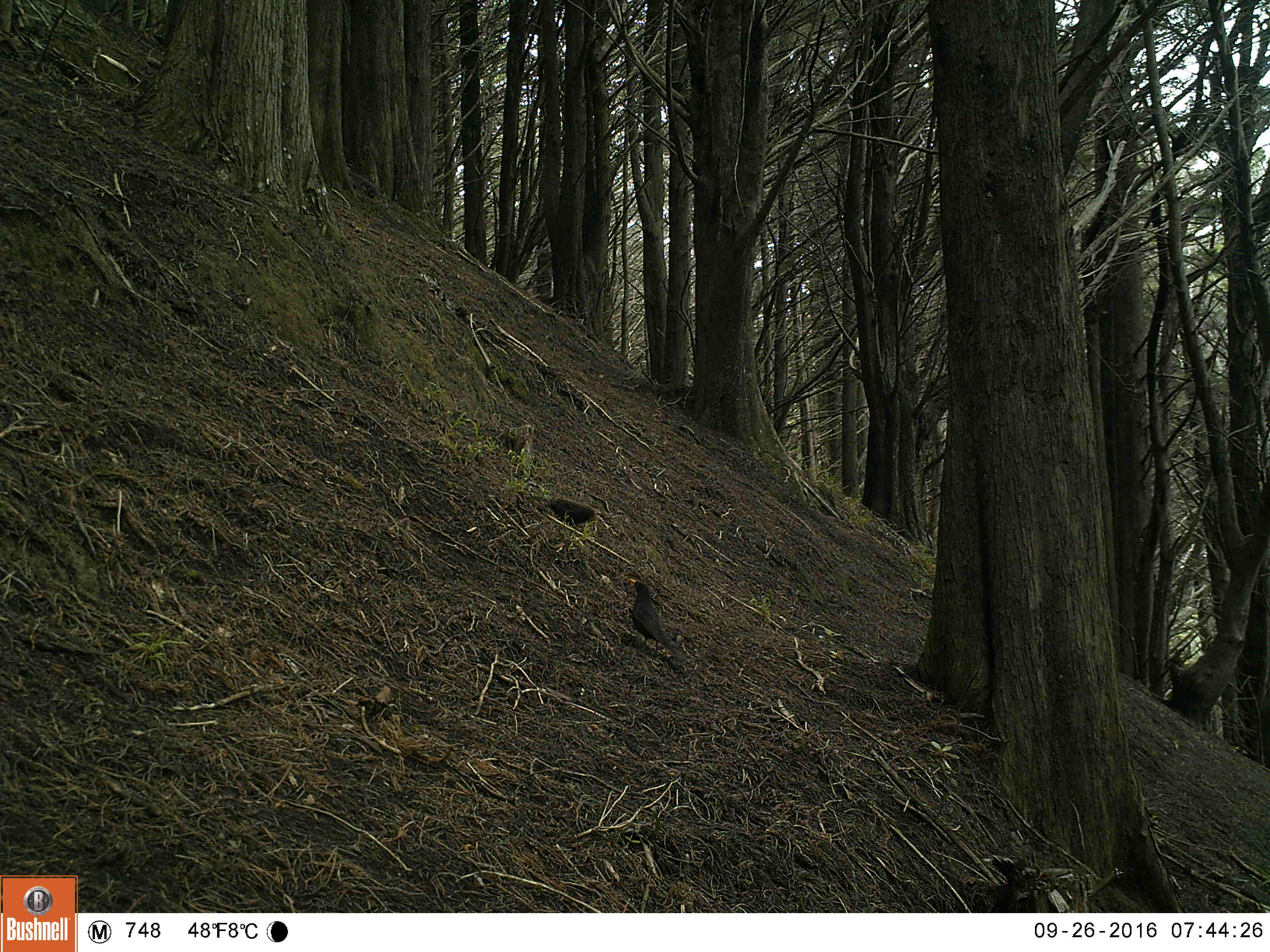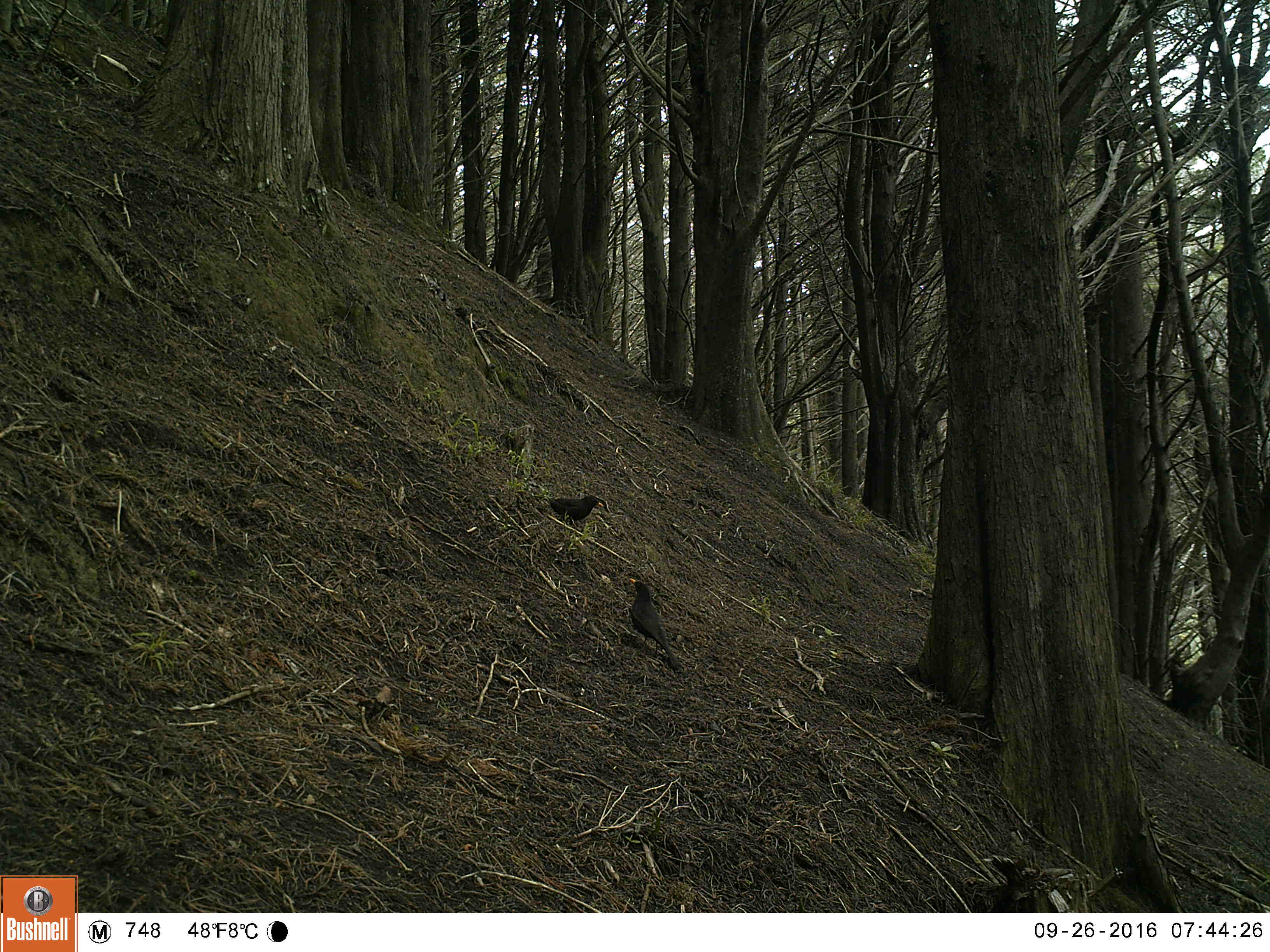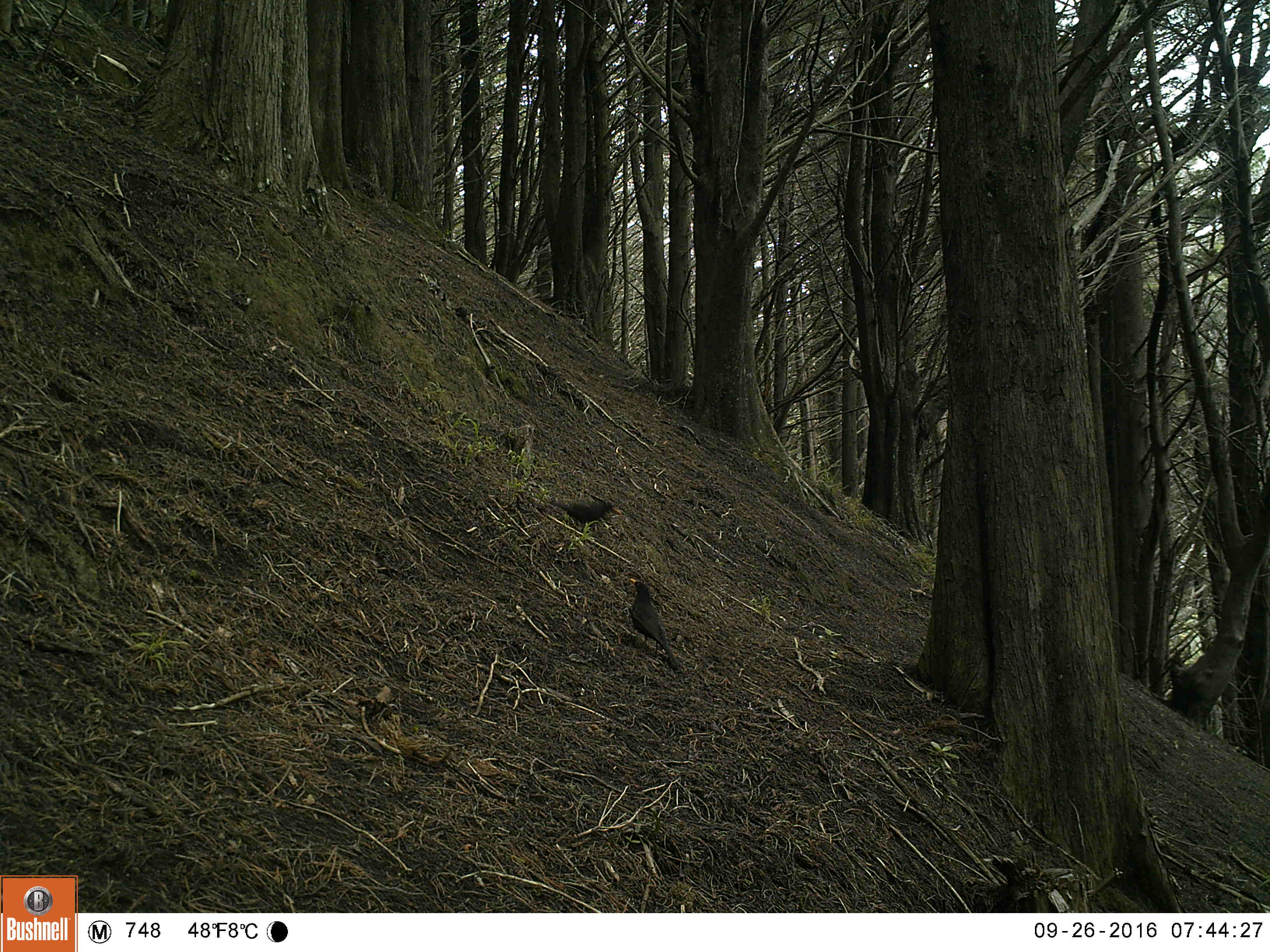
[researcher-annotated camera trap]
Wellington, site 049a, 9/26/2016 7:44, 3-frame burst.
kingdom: Animalia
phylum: Chordata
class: Aves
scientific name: Aves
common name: bird